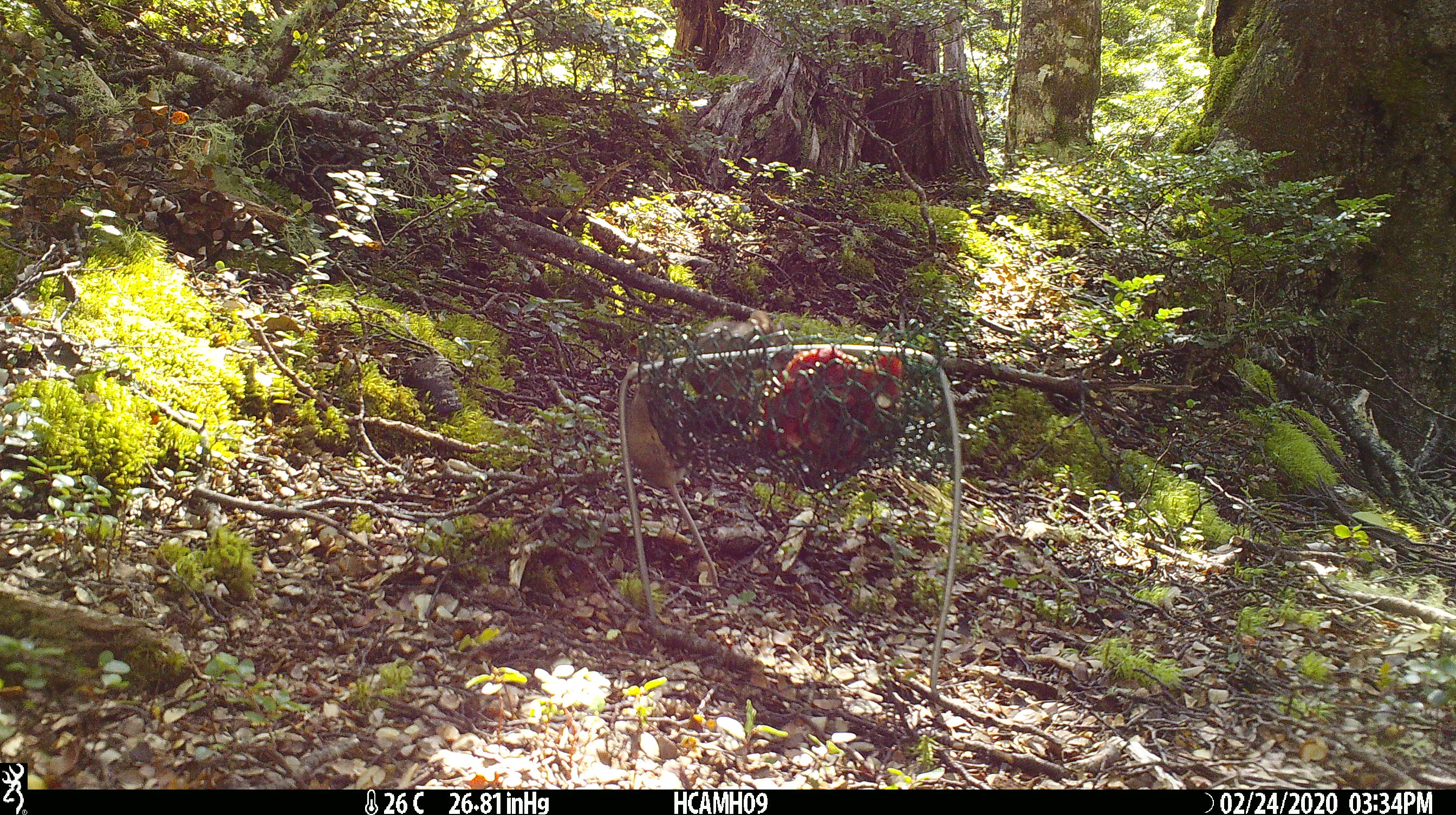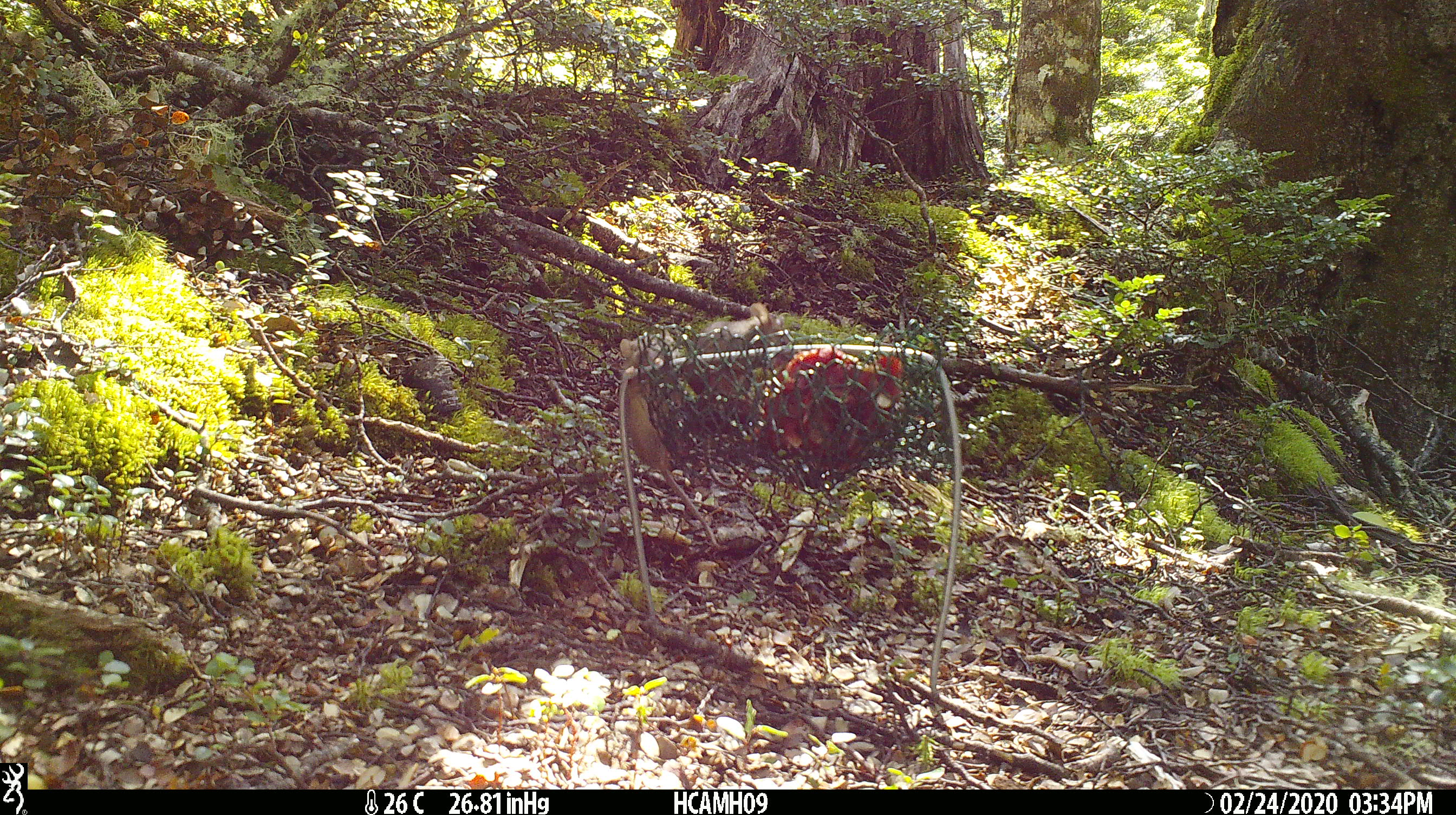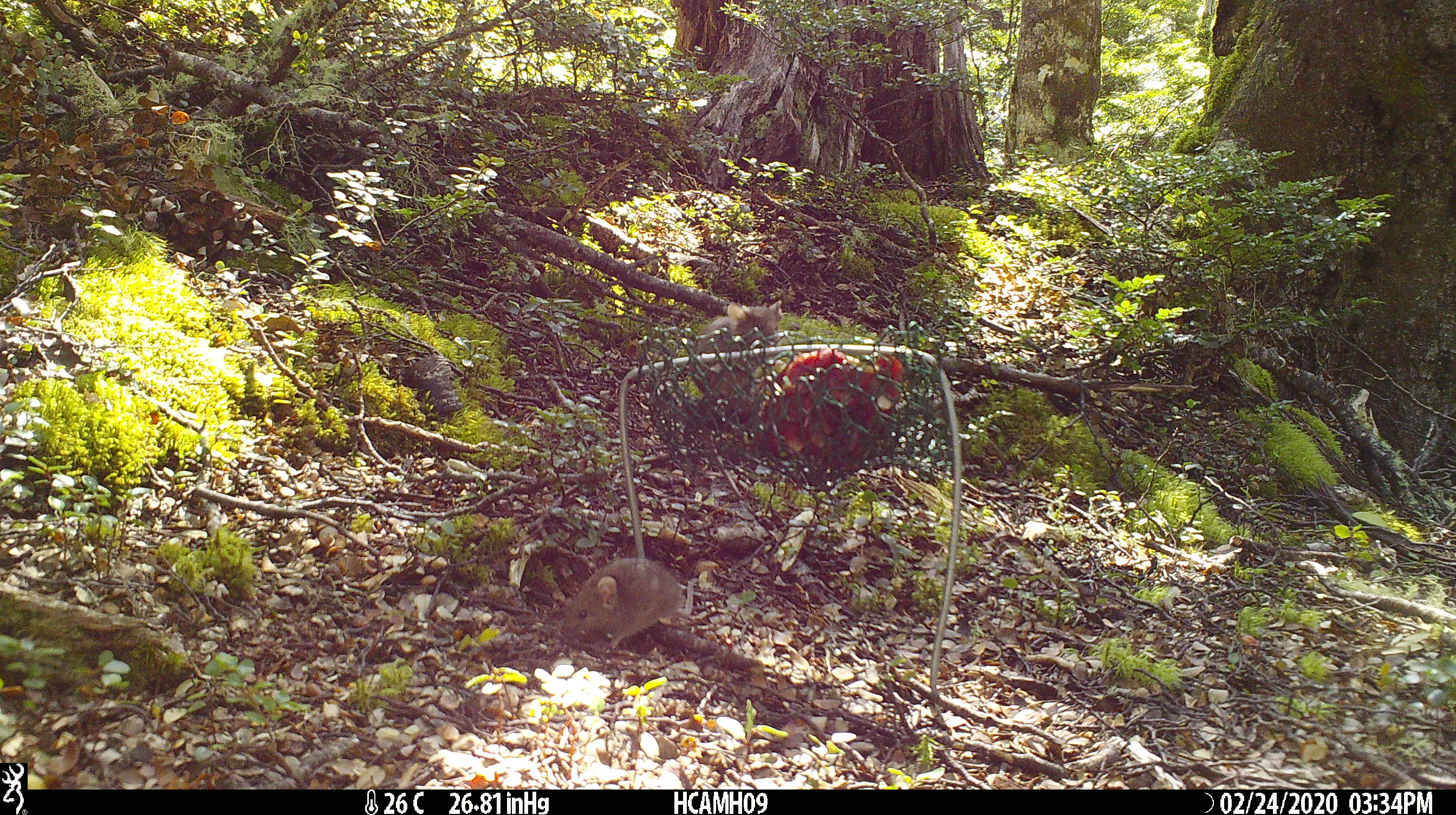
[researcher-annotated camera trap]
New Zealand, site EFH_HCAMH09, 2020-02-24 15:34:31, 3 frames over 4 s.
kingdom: Animalia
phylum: Chordata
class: Mammalia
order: Rodentia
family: Muridae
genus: Mus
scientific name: Mus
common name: mouse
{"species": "mouse (Mus)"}